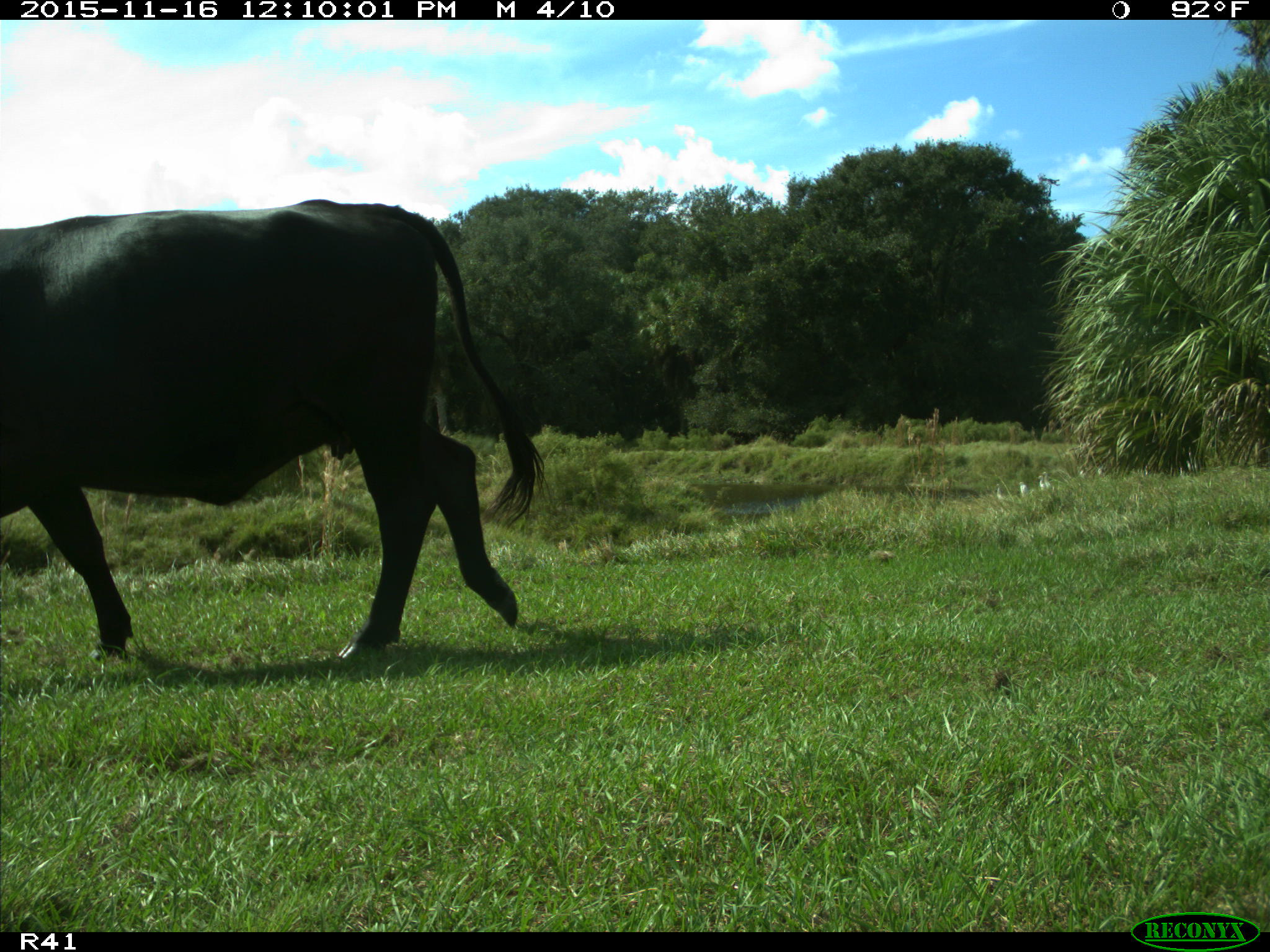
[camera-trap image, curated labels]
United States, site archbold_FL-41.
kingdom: Animalia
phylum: Chordata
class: Mammalia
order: Artiodactyla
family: Bovidae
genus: Bos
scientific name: Bos taurus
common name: domestic cow